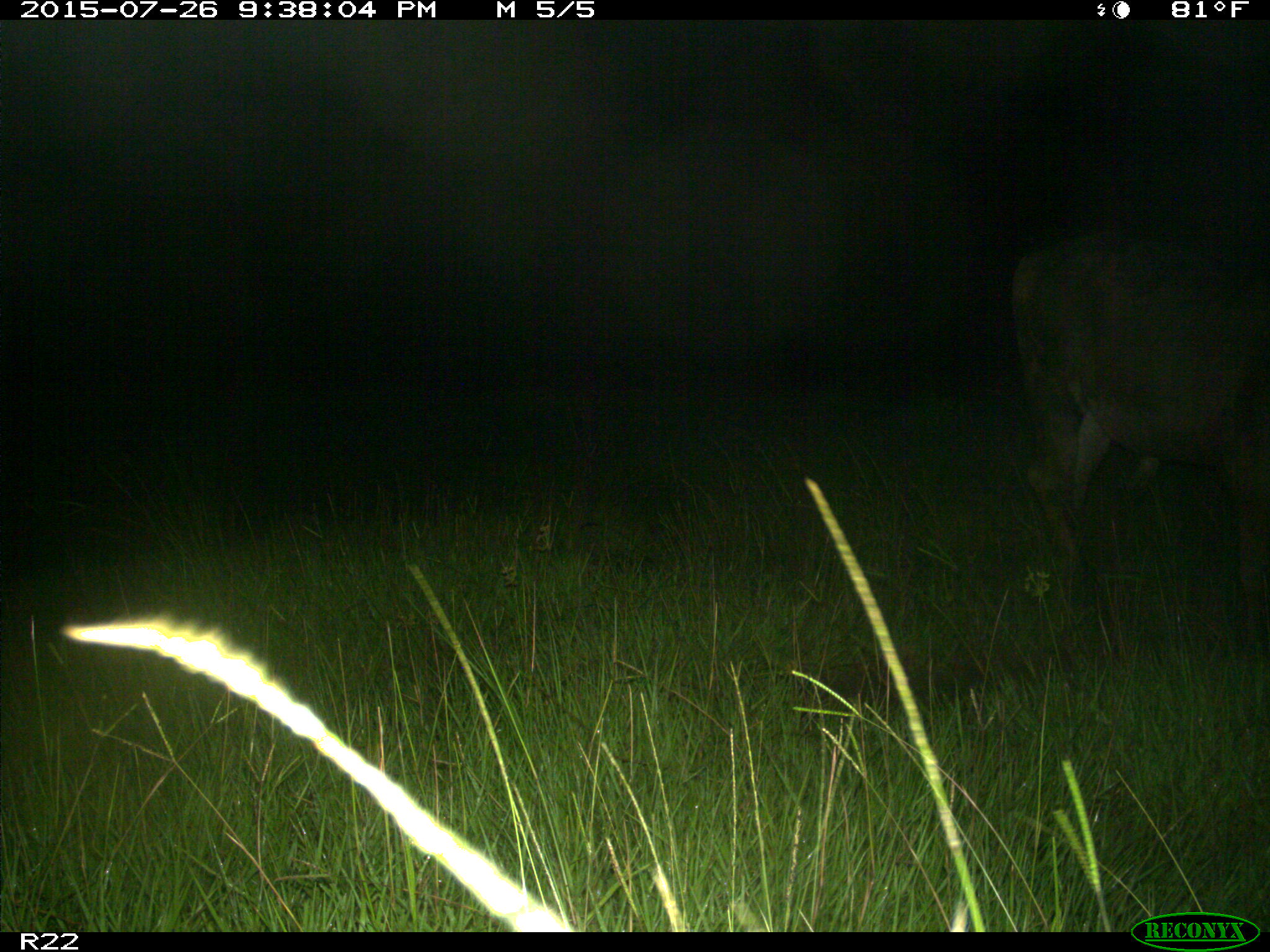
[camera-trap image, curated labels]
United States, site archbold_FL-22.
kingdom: Animalia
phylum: Chordata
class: Mammalia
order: Artiodactyla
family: Bovidae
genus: Bos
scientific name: Bos taurus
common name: domestic cow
Bos taurus (domestic cow).